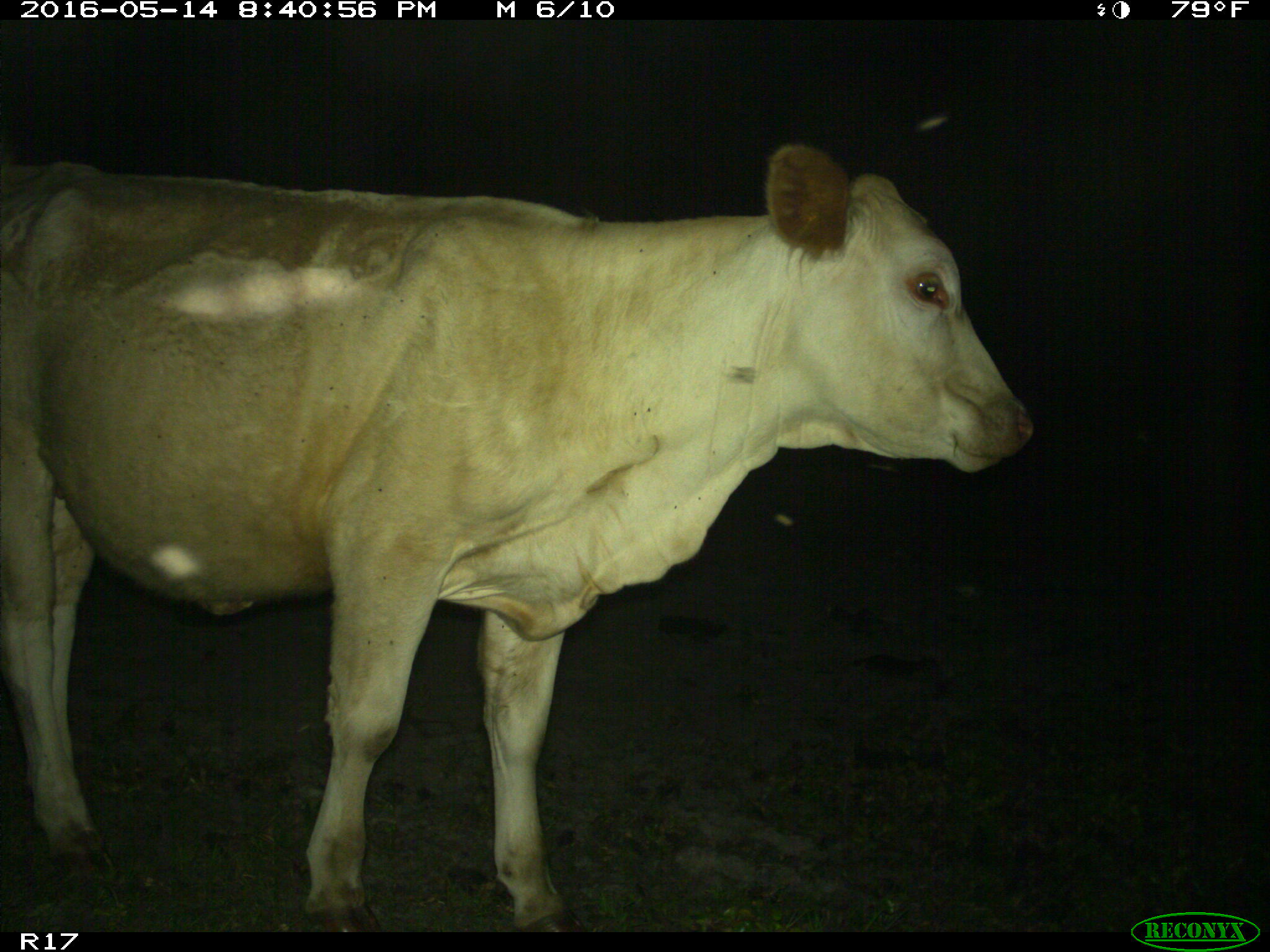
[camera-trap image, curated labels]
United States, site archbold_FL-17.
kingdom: Animalia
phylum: Chordata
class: Mammalia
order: Artiodactyla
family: Bovidae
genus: Bos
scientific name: Bos taurus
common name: domestic cow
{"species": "Bos taurus (domestic cow)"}